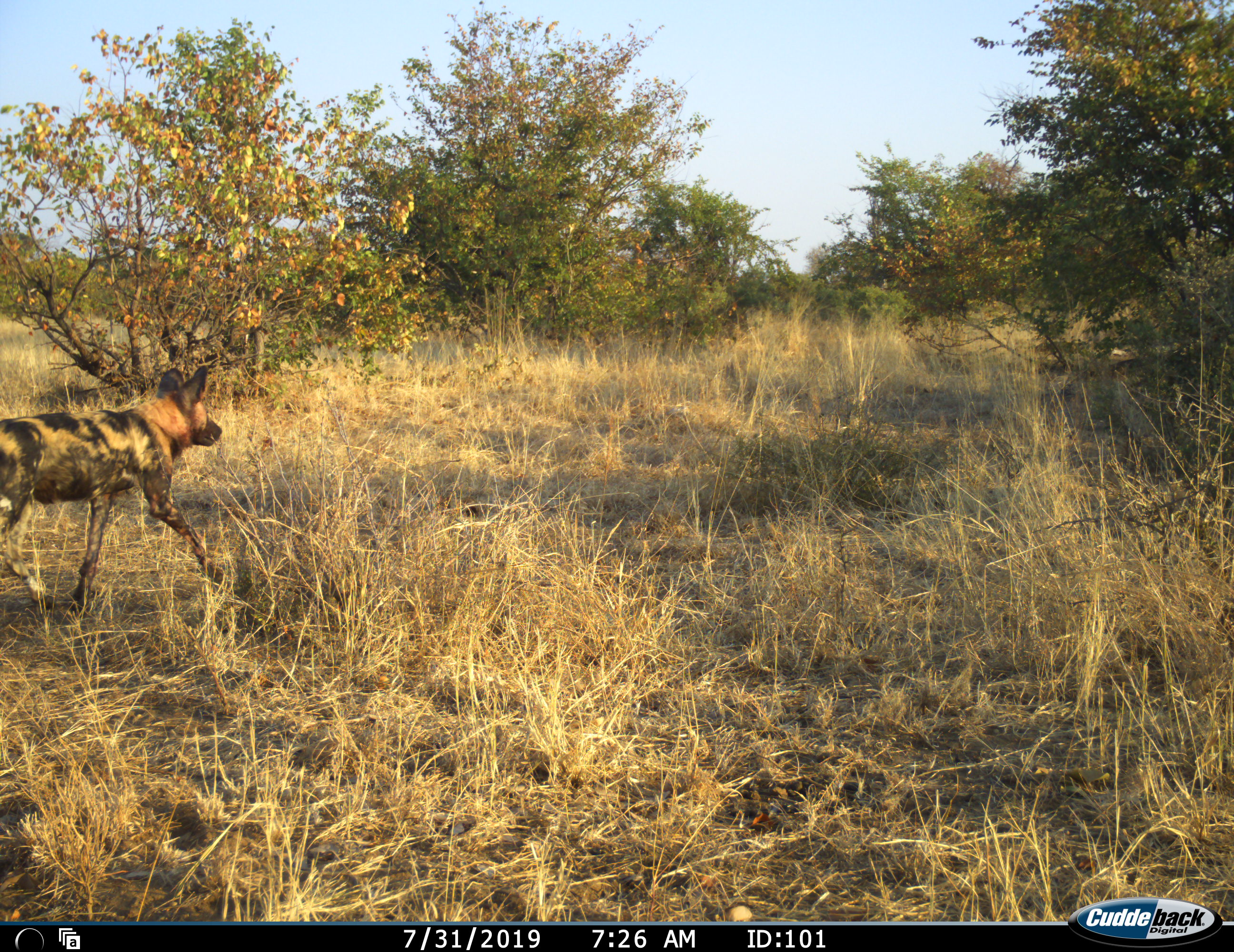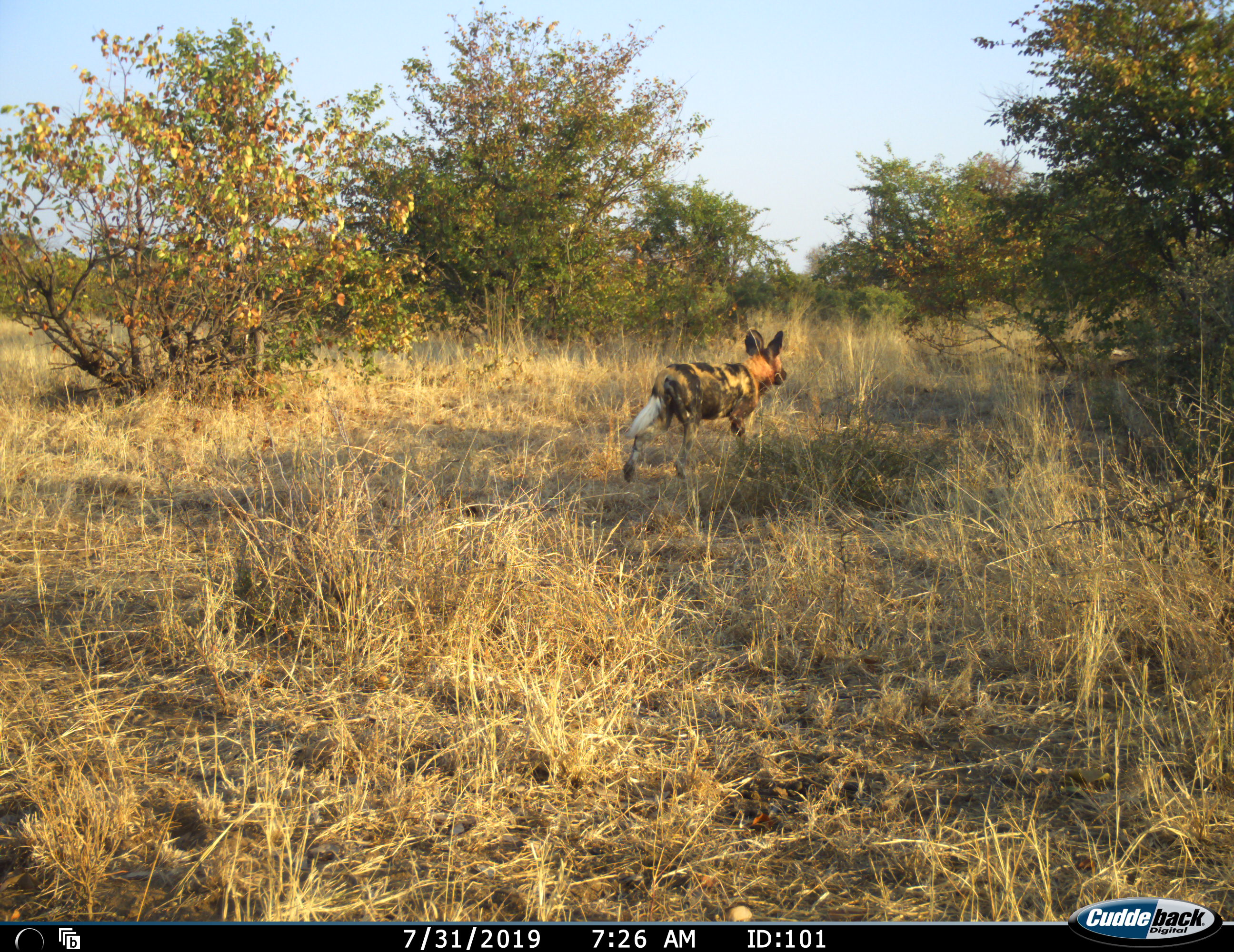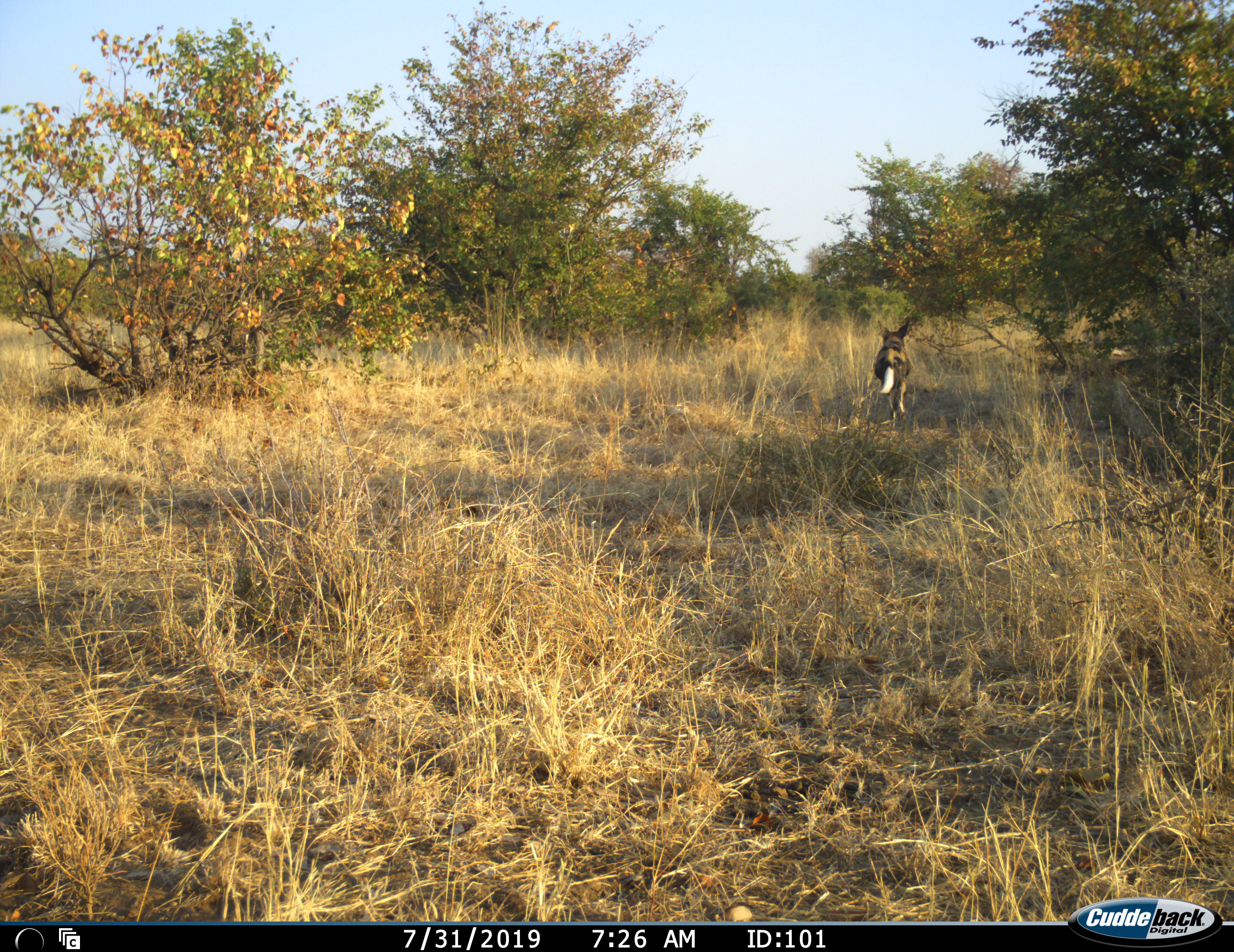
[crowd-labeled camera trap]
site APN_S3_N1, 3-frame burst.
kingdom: Animalia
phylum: Chordata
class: Mammalia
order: Carnivora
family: Canidae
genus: Lycaon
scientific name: Lycaon pictus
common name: african wild dog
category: wilddog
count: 1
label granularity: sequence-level